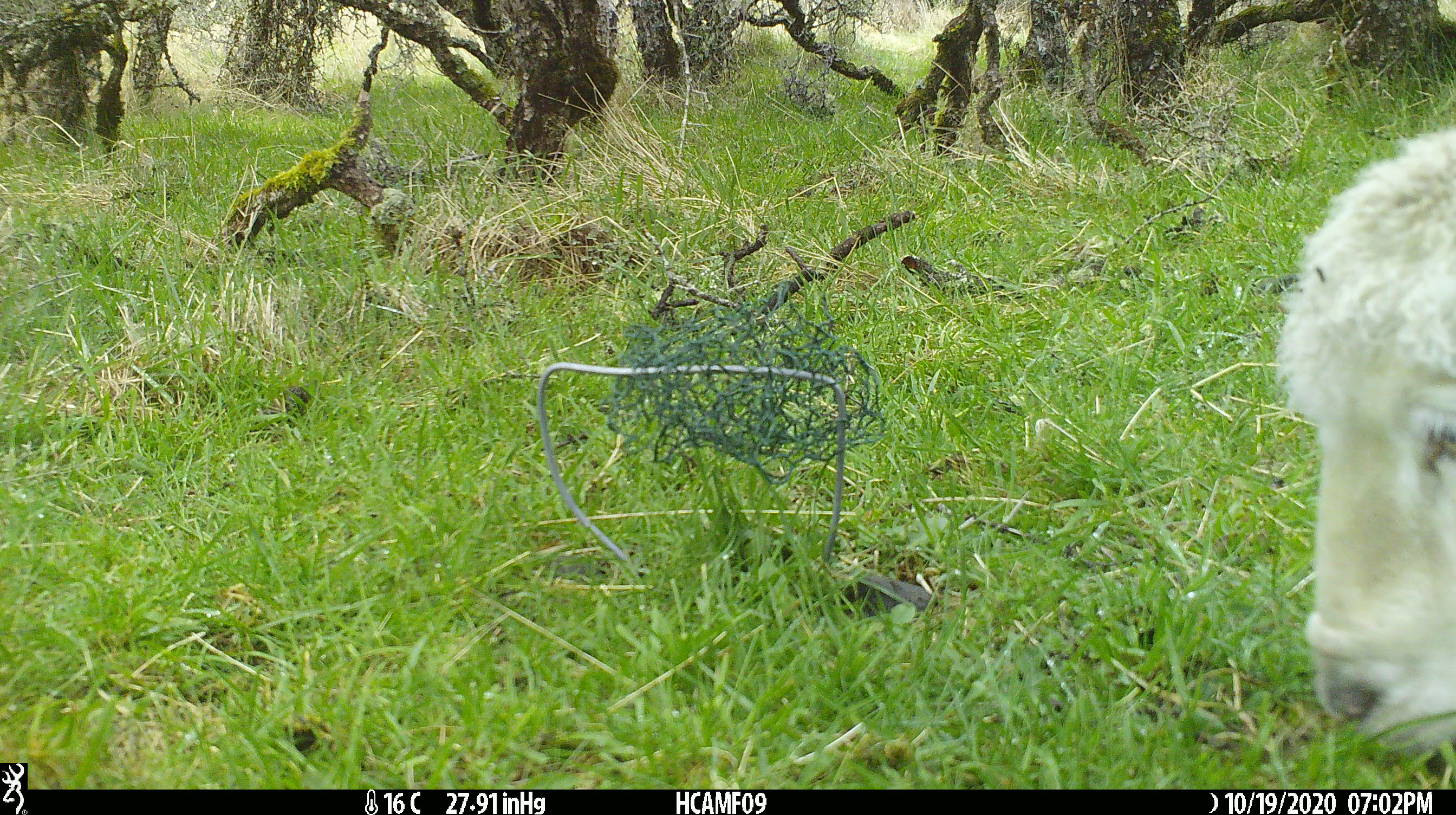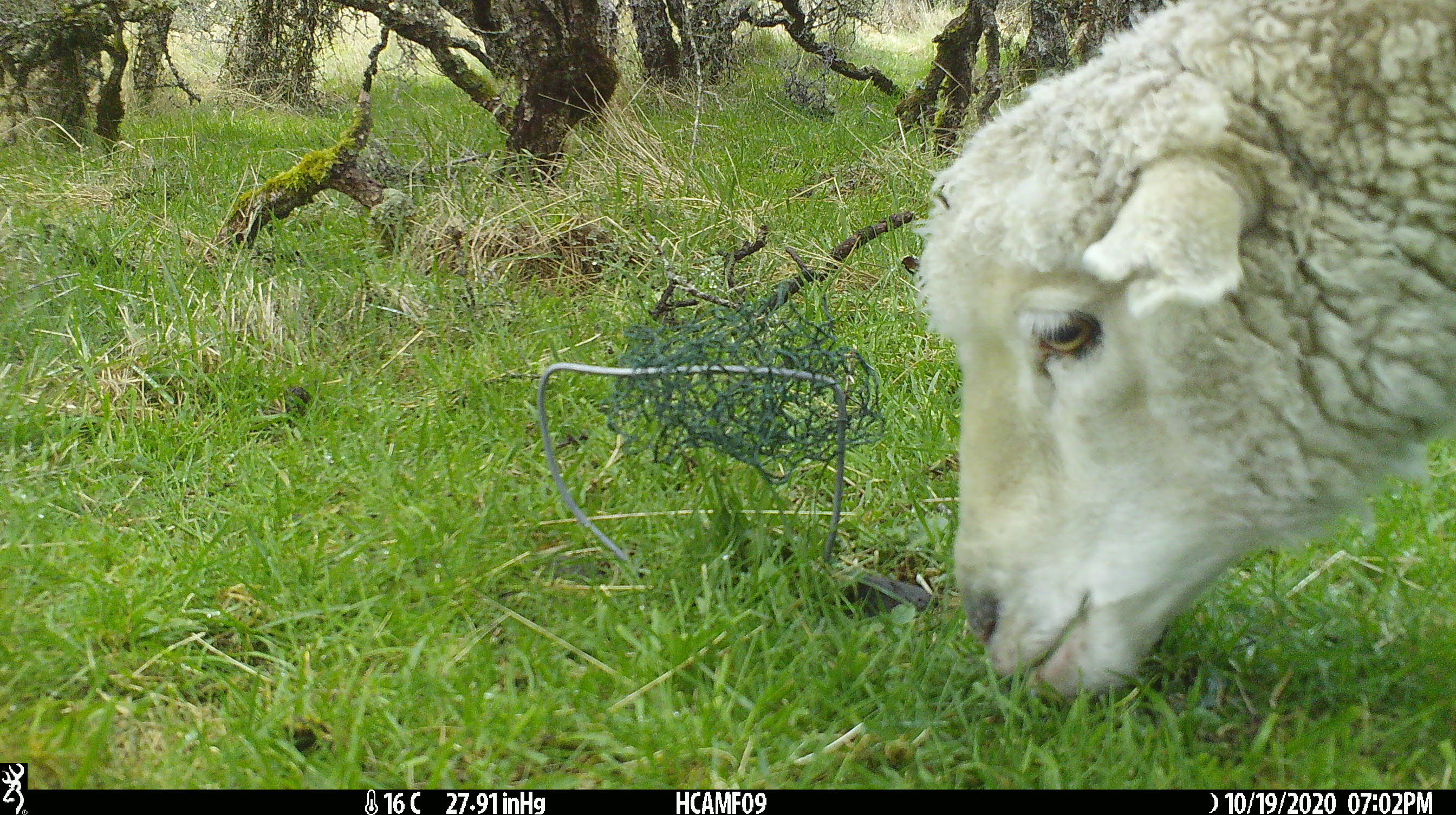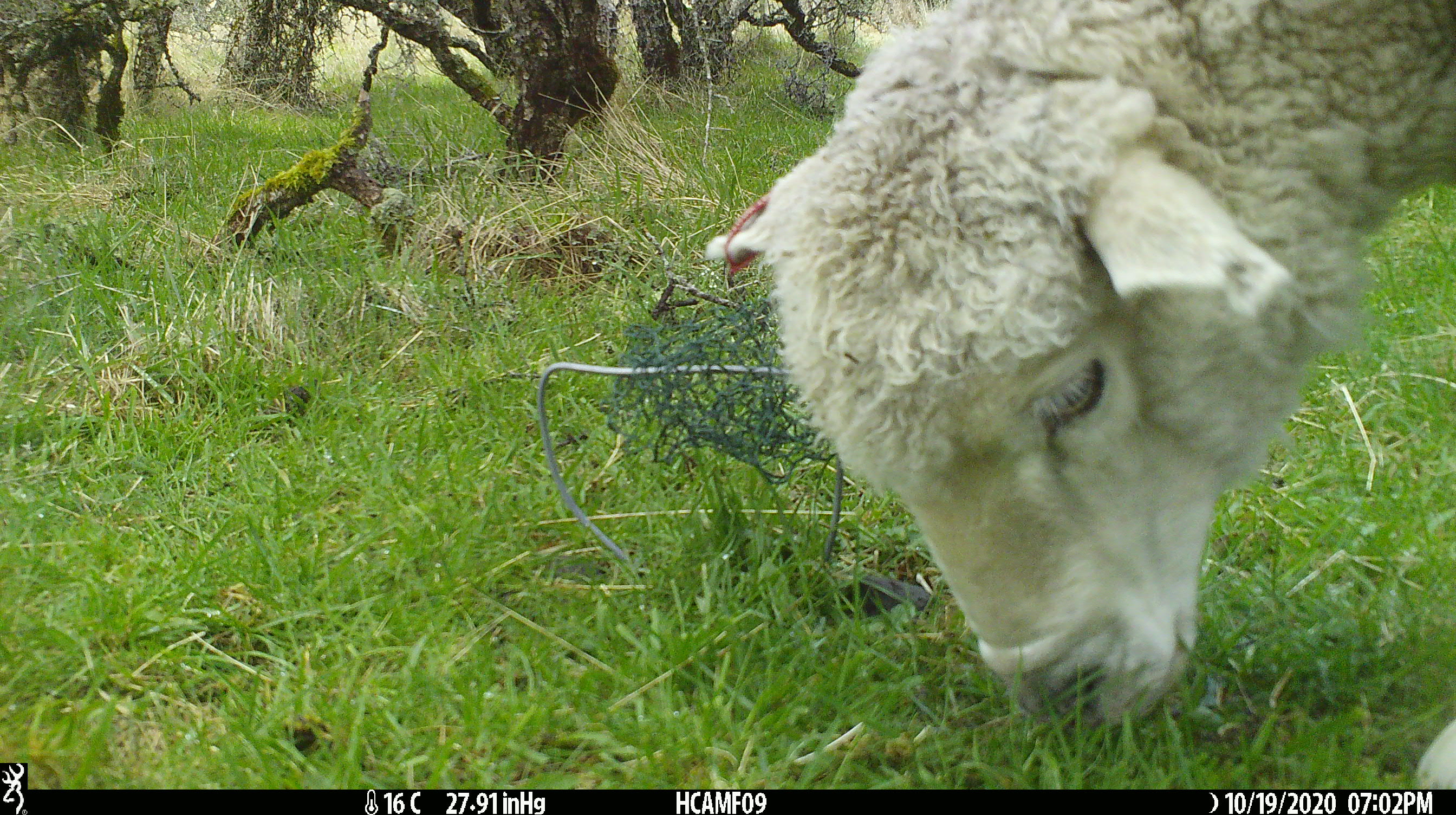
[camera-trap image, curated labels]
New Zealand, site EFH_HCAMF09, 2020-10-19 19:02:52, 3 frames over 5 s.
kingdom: Animalia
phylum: Chordata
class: Mammalia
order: Artiodactyla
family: Bovidae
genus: Ovis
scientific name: Ovis aries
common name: domestic sheep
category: sheep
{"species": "sheep (domestic sheep) (Ovis aries)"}